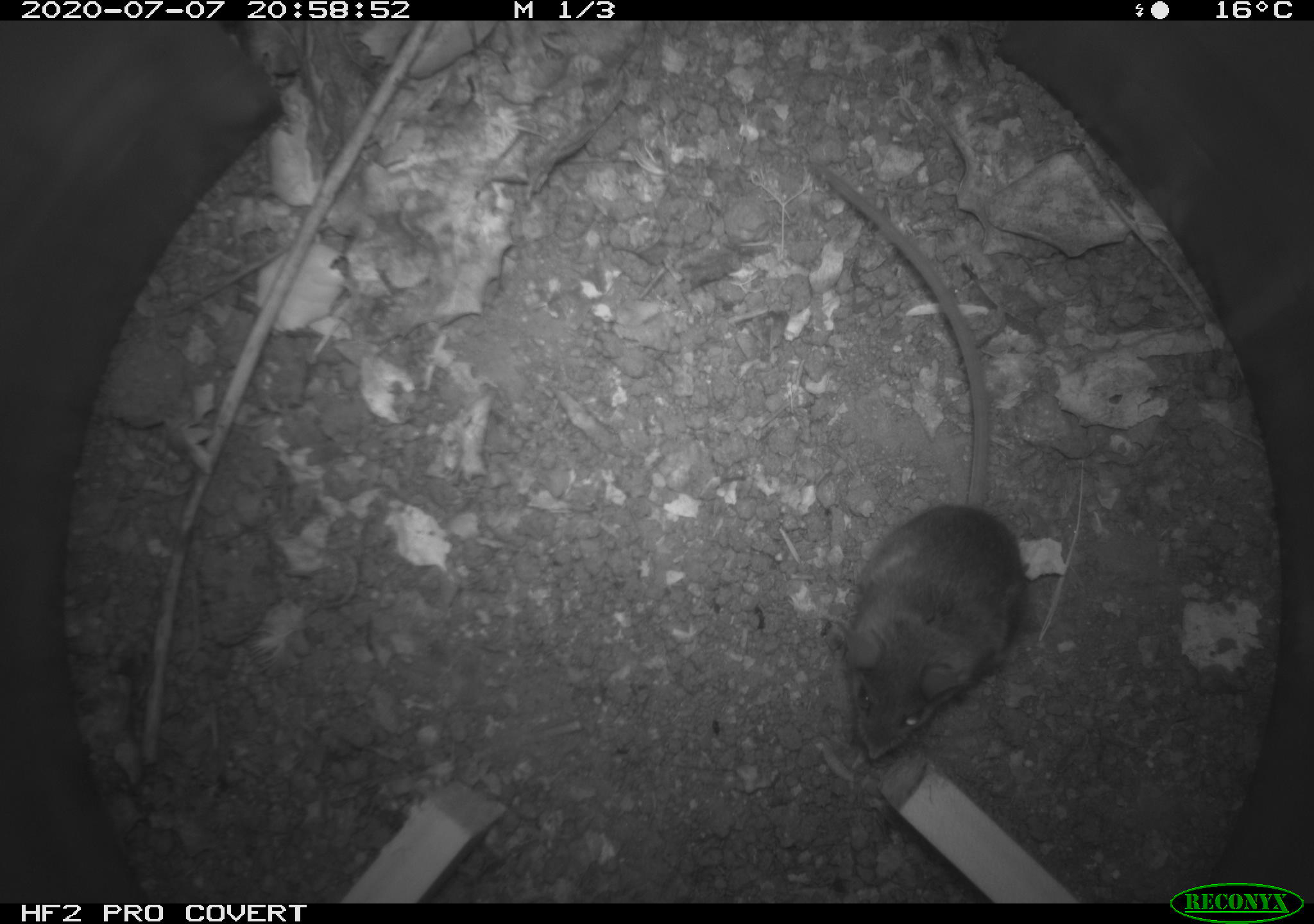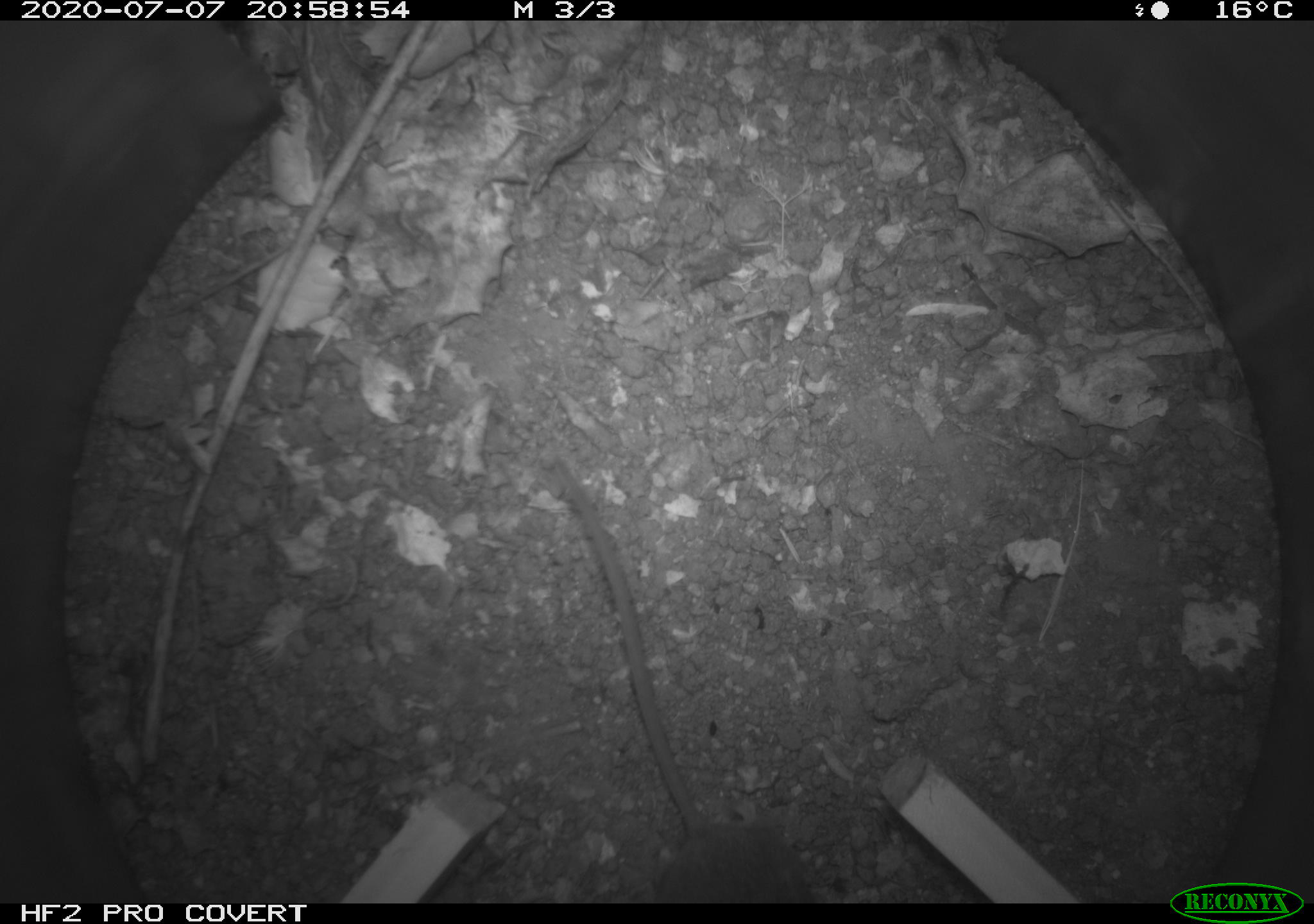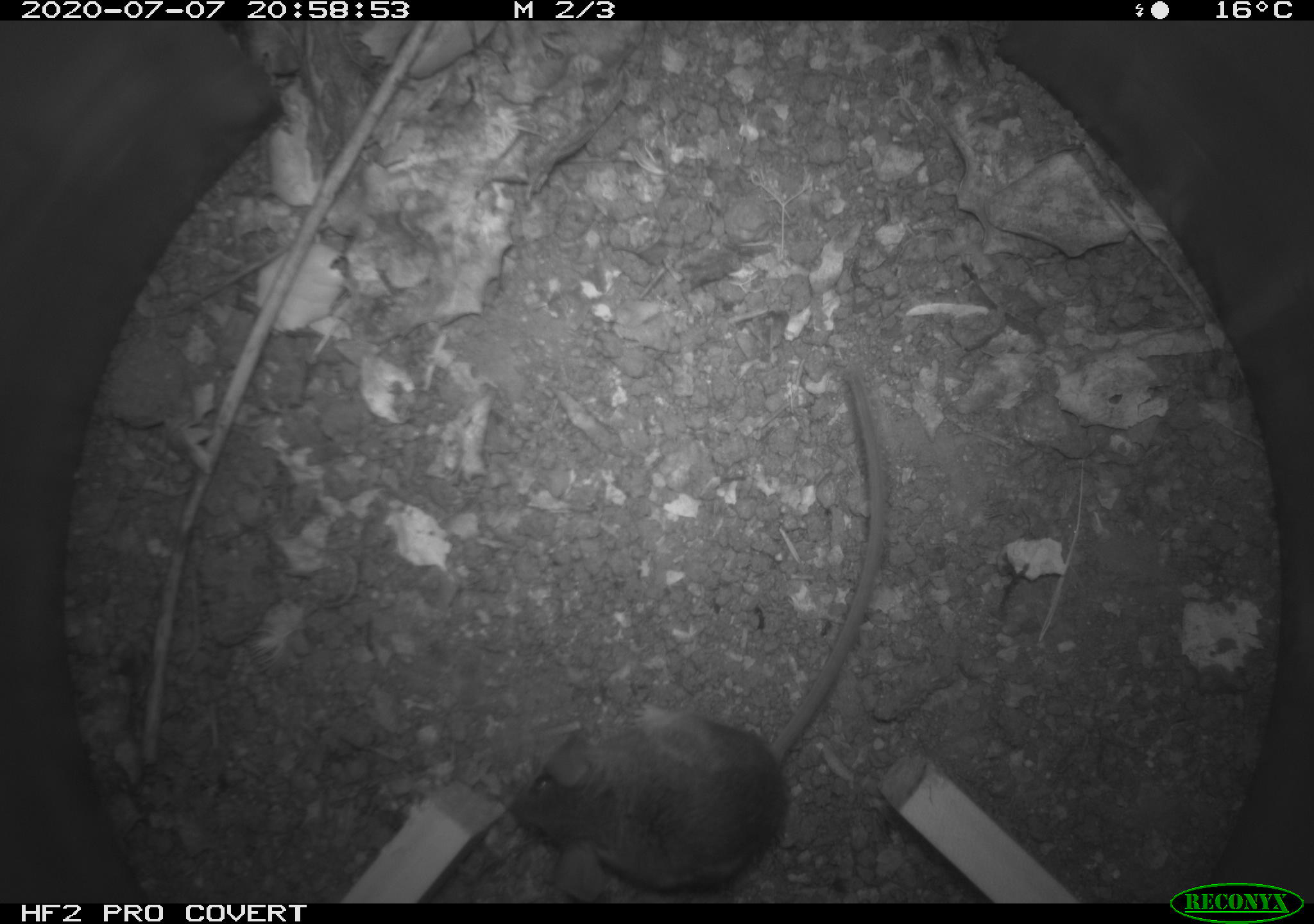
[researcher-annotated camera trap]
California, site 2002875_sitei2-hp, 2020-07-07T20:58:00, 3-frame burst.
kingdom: Animalia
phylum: Chordata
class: Mammalia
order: Rodentia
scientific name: Rodentia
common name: rodent